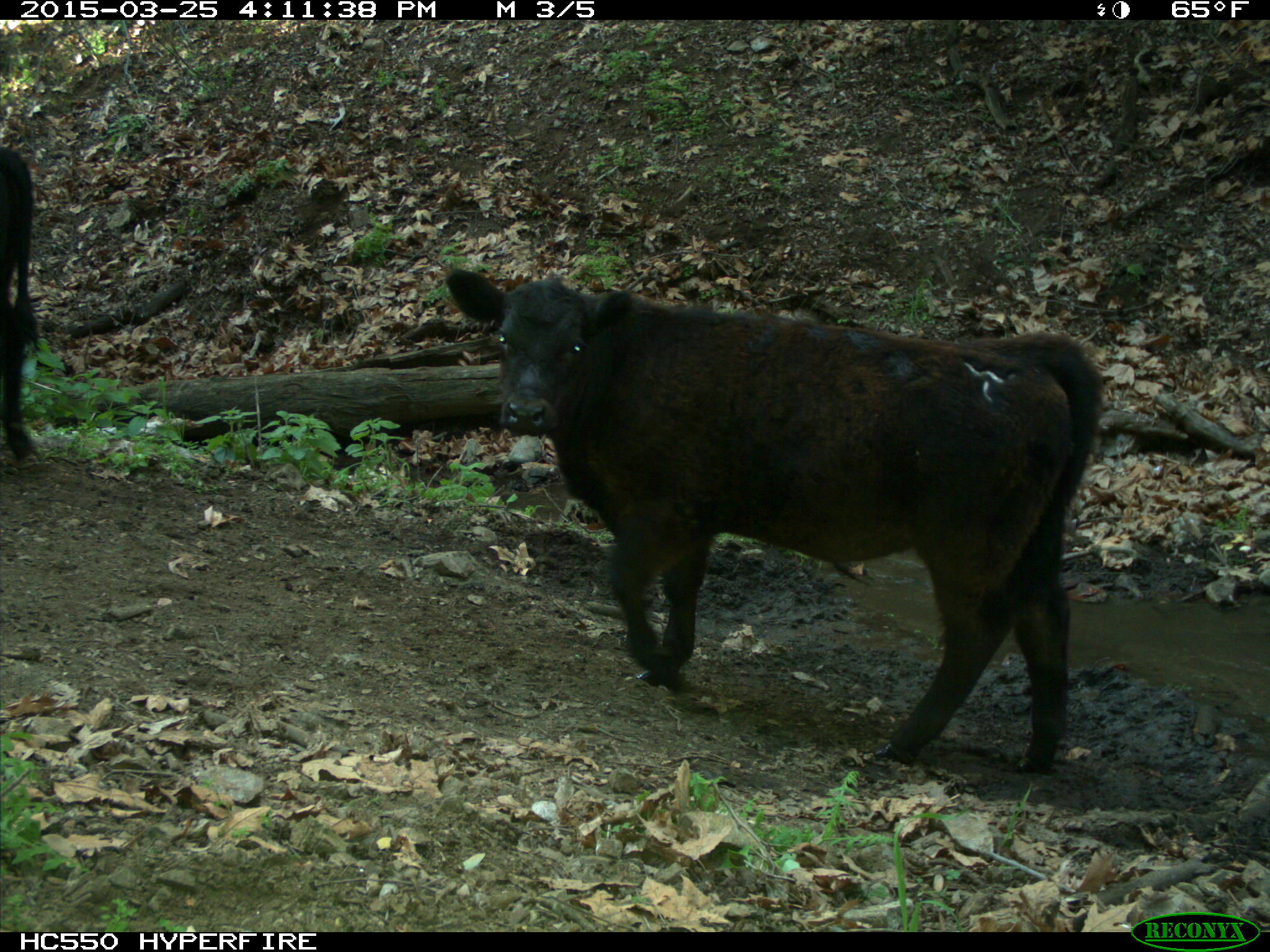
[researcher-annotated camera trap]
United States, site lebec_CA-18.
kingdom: Animalia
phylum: Chordata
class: Mammalia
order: Artiodactyla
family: Bovidae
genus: Bos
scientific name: Bos taurus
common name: domestic cow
Bos taurus (domestic cow).